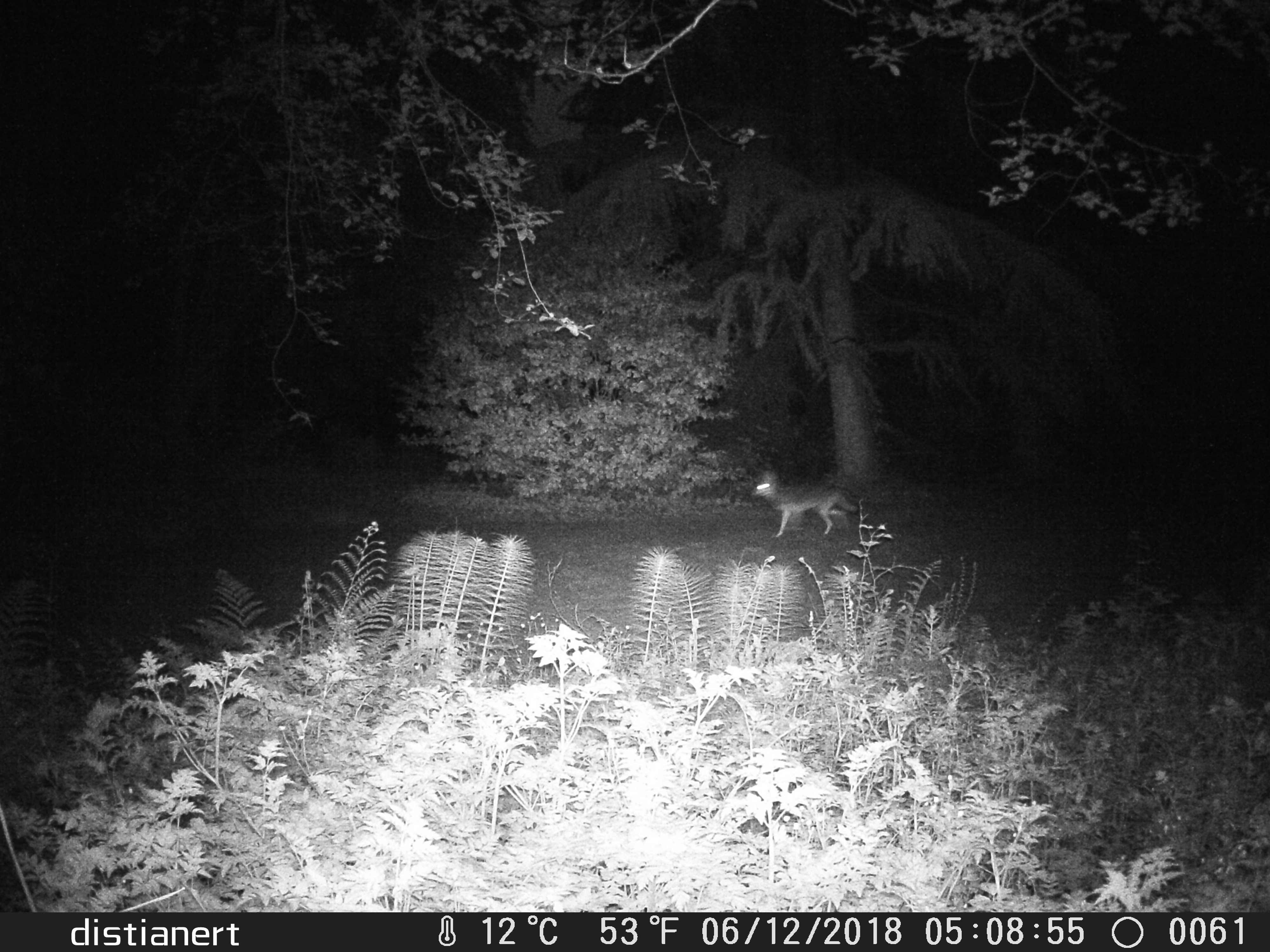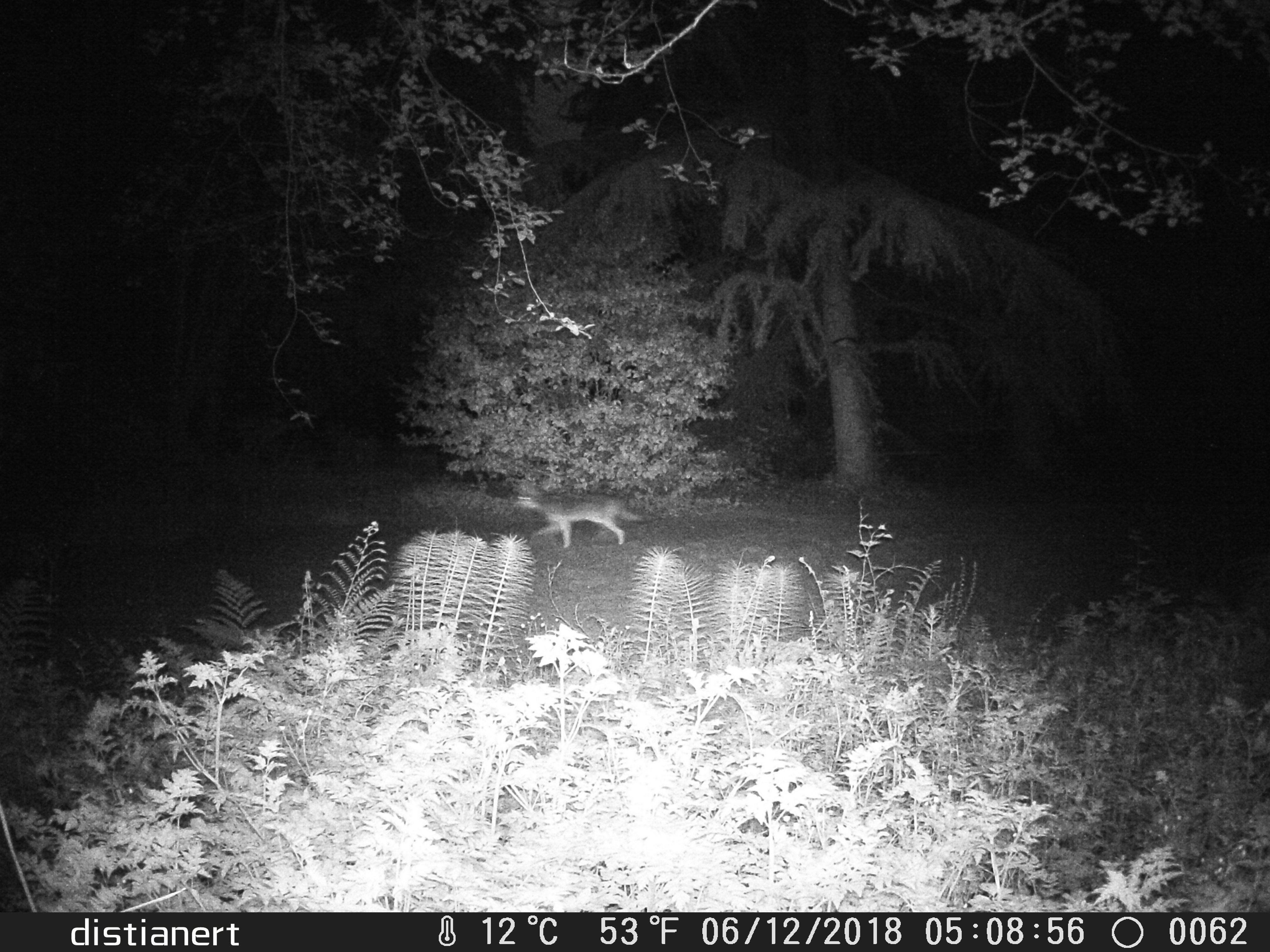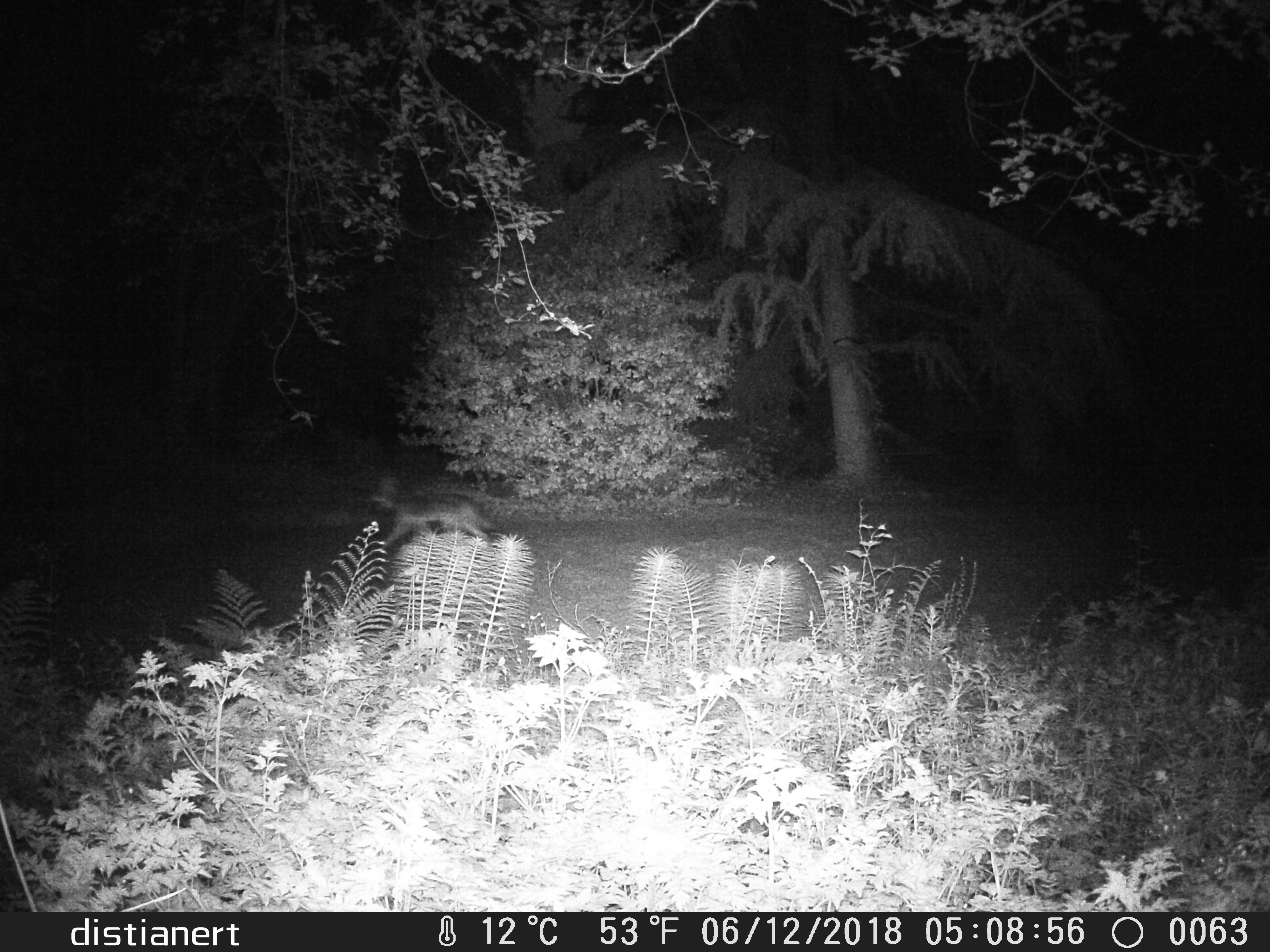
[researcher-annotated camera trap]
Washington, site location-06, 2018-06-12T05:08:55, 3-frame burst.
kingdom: Animalia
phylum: Chordata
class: Mammalia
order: Carnivora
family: Canidae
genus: Canis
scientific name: Canis latrans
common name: coyote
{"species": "coyote (Canis latrans)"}